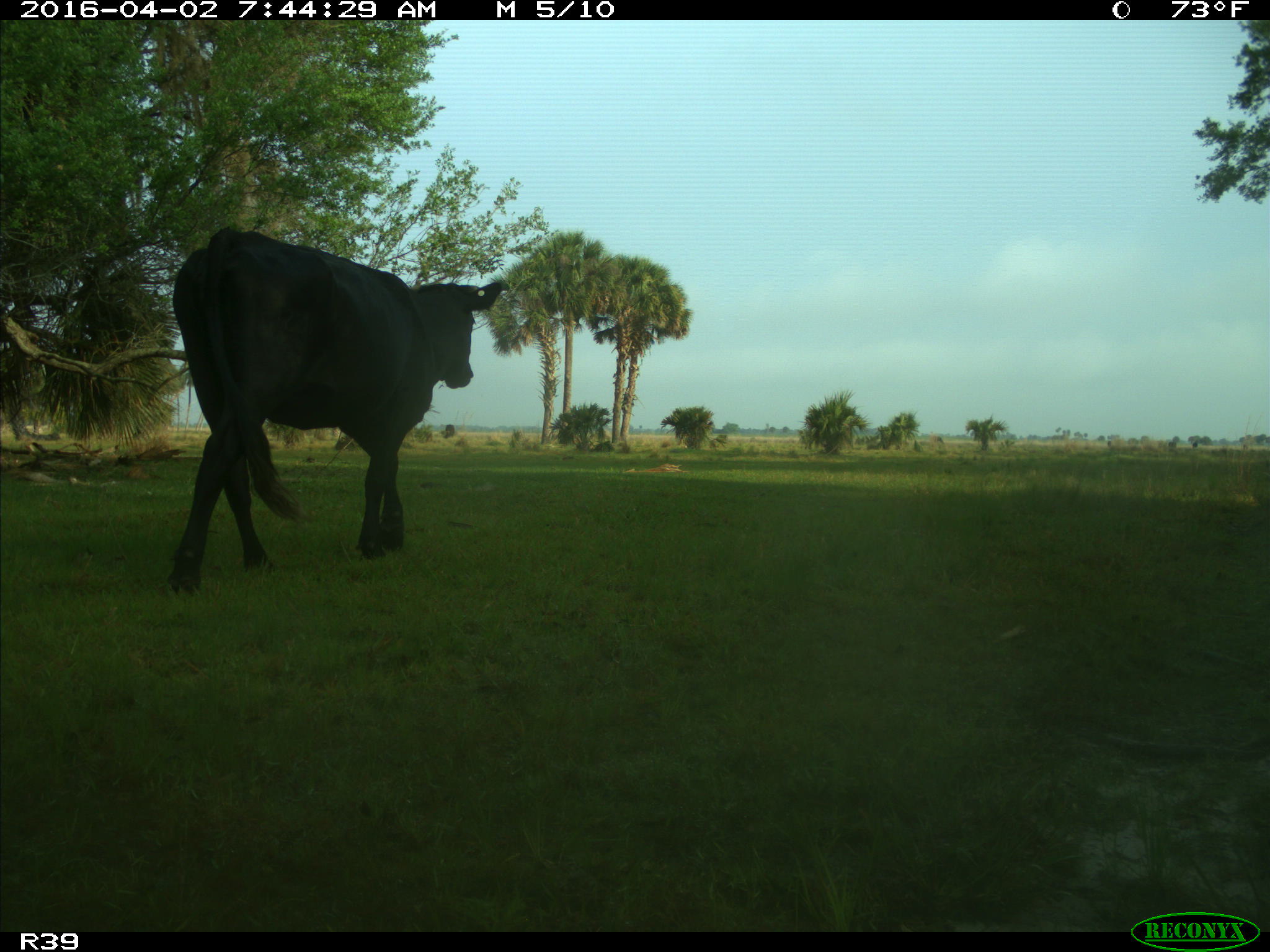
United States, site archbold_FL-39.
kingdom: Animalia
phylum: Chordata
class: Mammalia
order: Artiodactyla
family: Bovidae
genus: Bos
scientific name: Bos taurus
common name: domestic cow